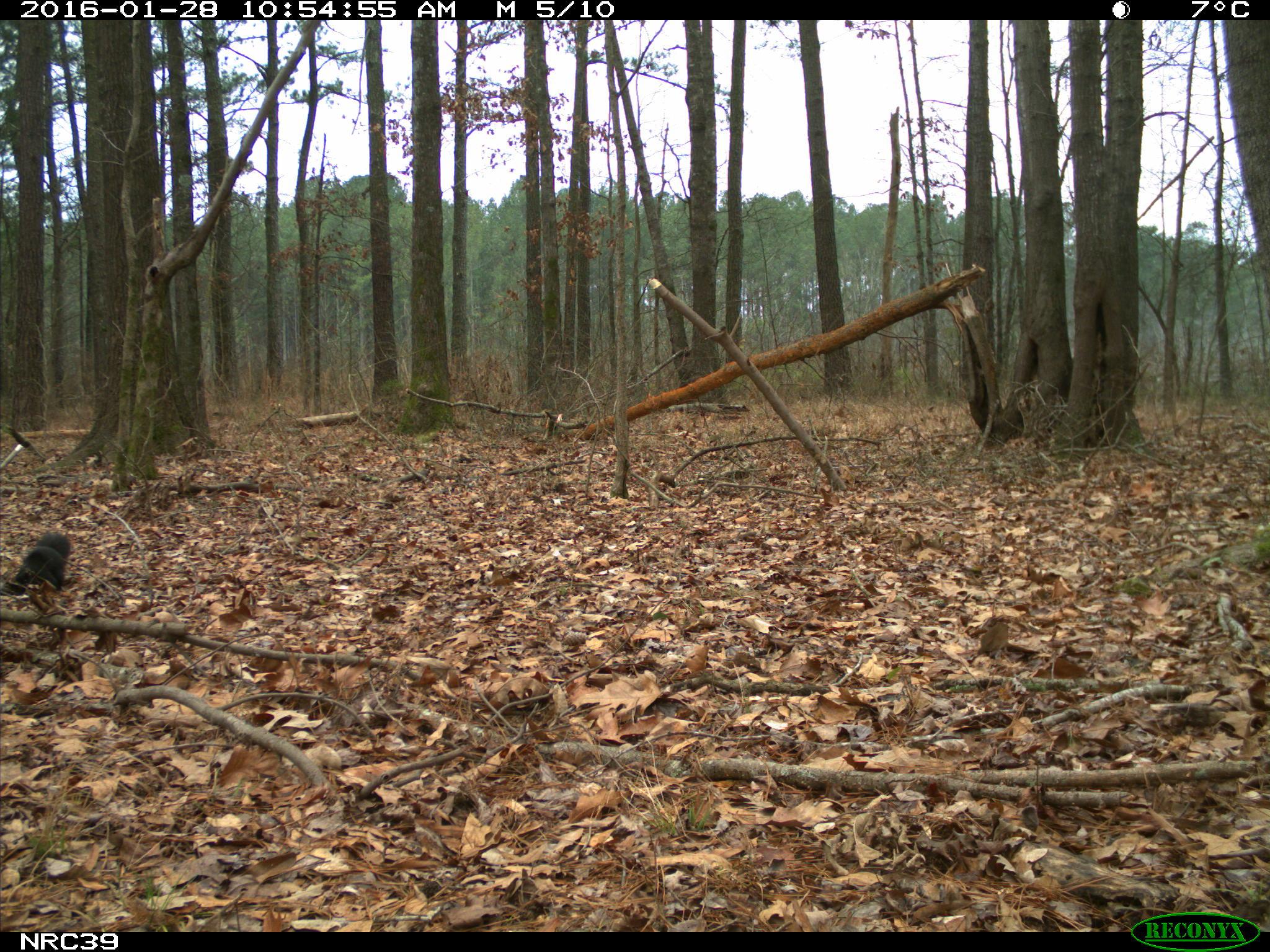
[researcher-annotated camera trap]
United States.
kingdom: Animalia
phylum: Chordata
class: Mammalia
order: Rodentia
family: Sciuridae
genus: Sciurus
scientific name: Sciurus niger cinereus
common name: eastern fox squirrel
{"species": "Eastern Fox Squirrel (Sciurus niger cinereus)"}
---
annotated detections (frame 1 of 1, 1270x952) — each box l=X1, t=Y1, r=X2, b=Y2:
Eastern Fox Squirrel: l=6, t=521, r=80, b=603